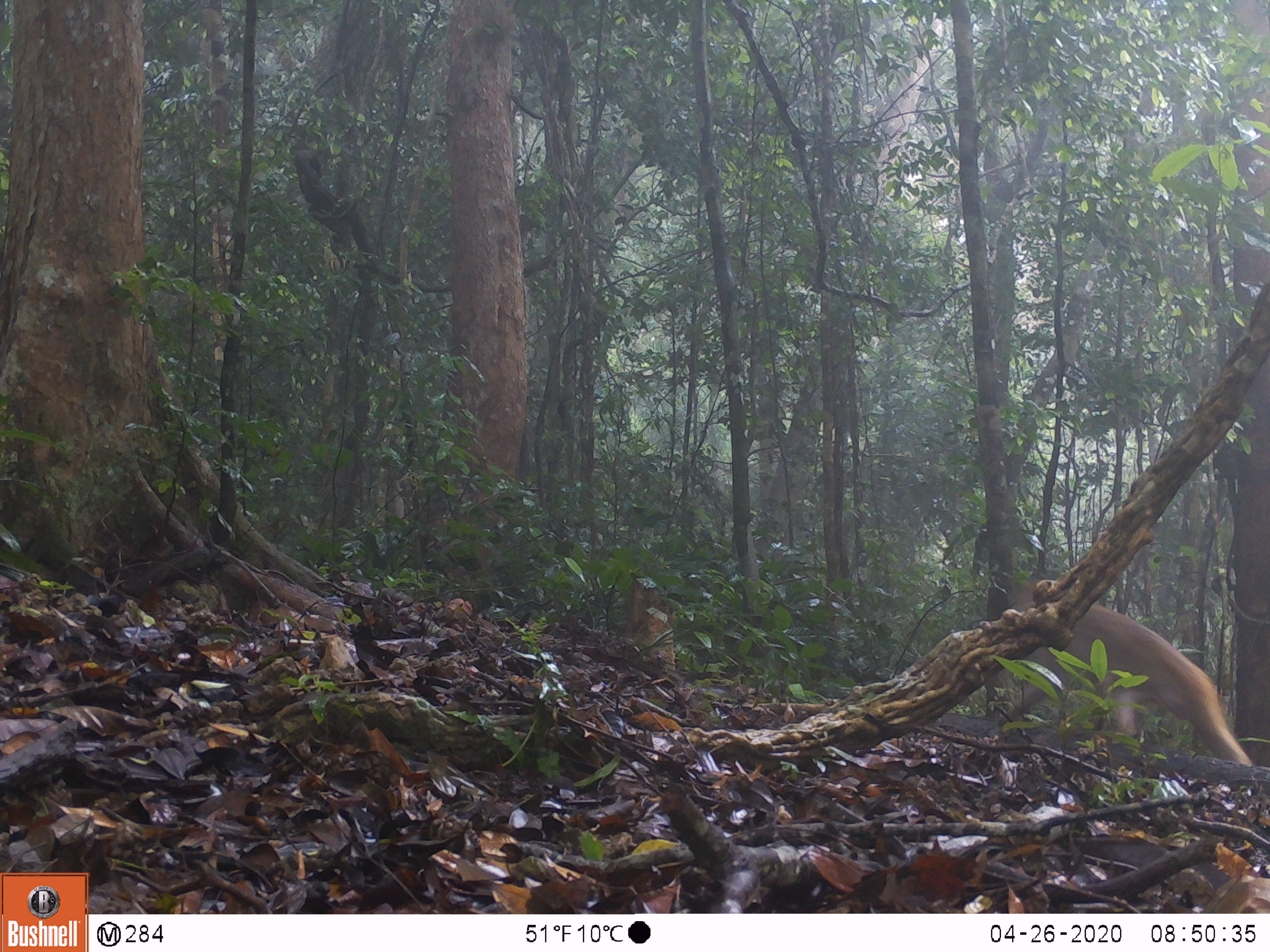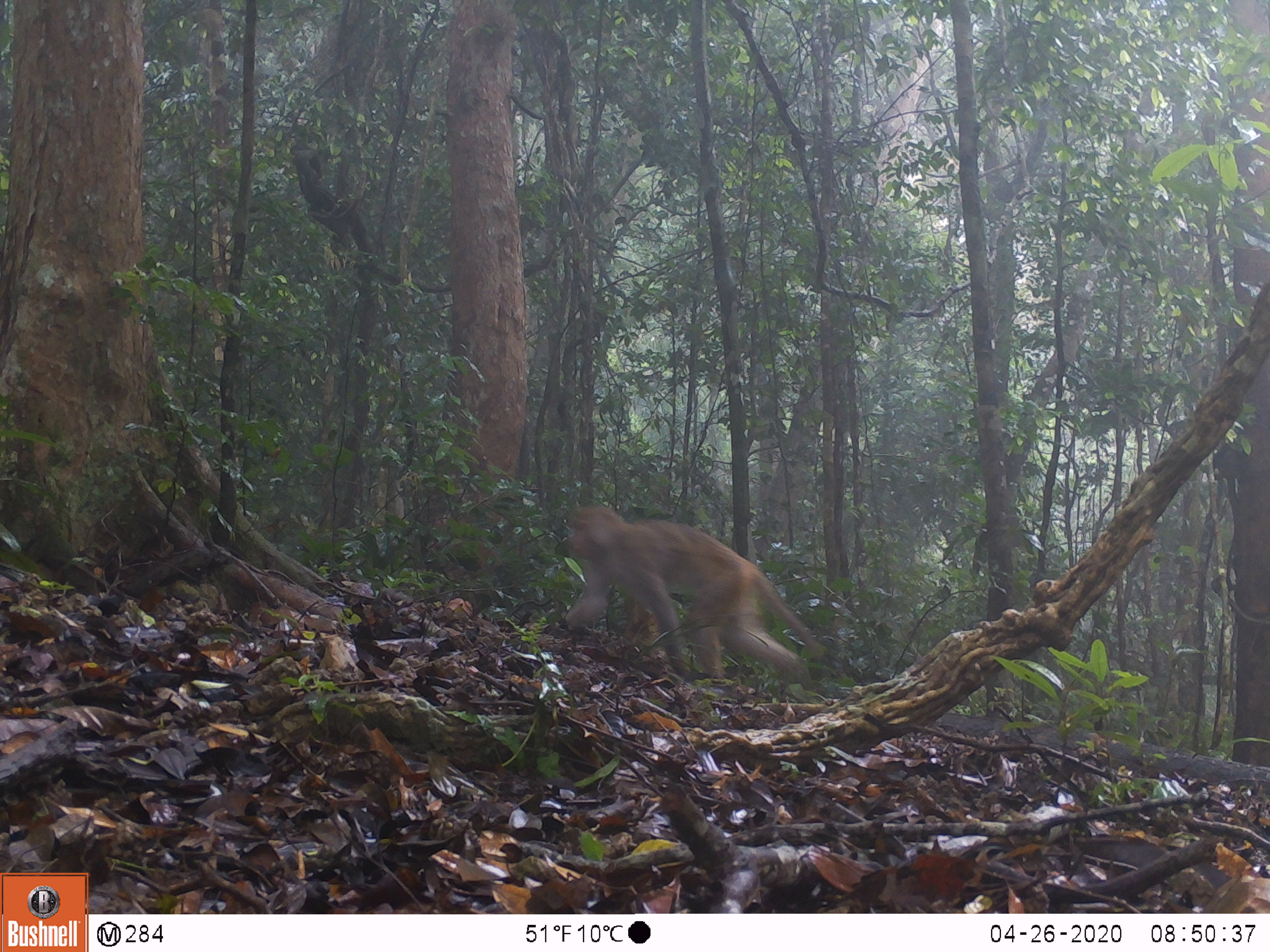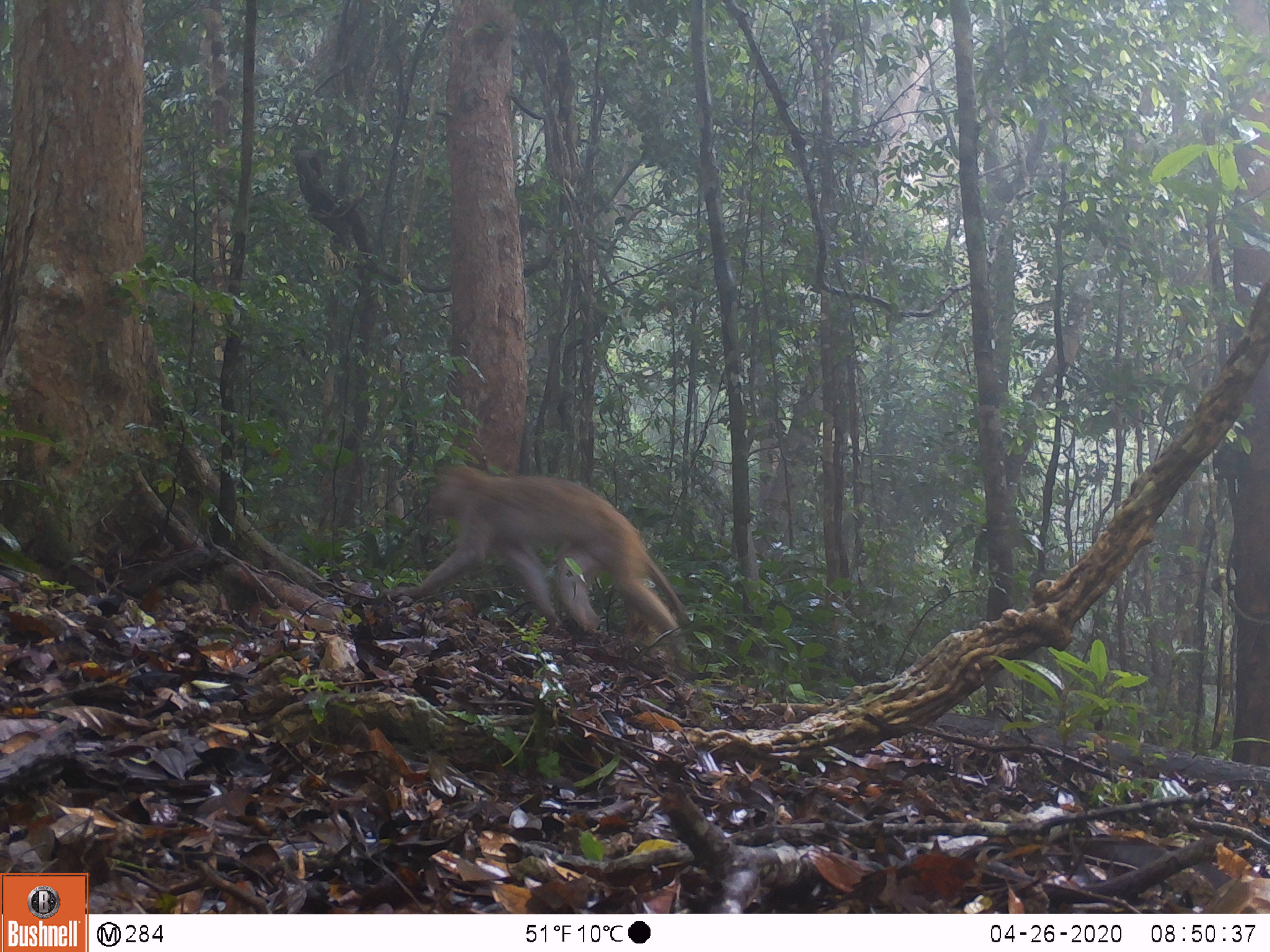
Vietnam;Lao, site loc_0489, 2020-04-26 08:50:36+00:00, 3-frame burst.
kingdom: Animalia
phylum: Chordata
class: Mammalia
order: Primates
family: Cercopithecidae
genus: Macaca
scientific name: Macaca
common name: macaques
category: assam or rhesus macaque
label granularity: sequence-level